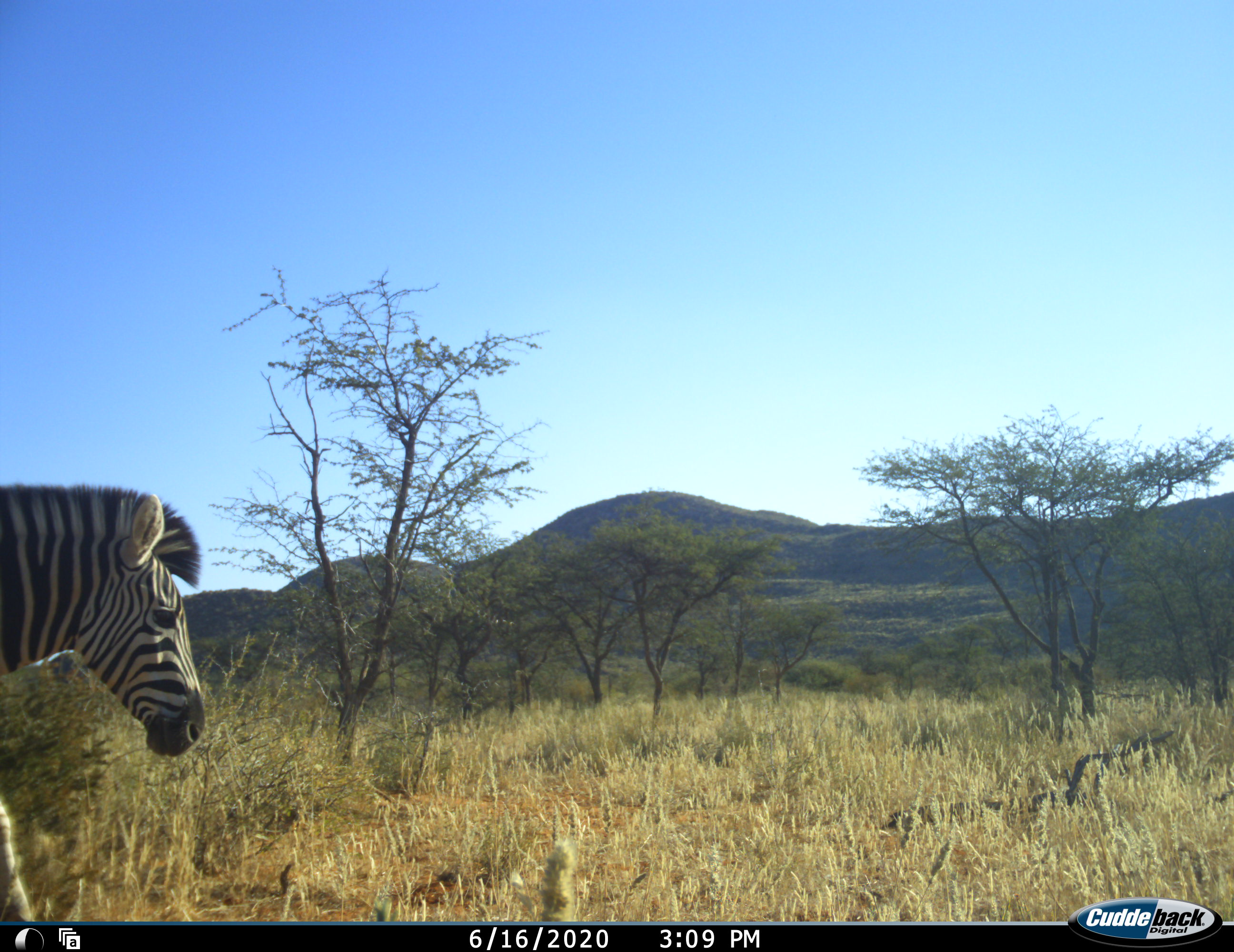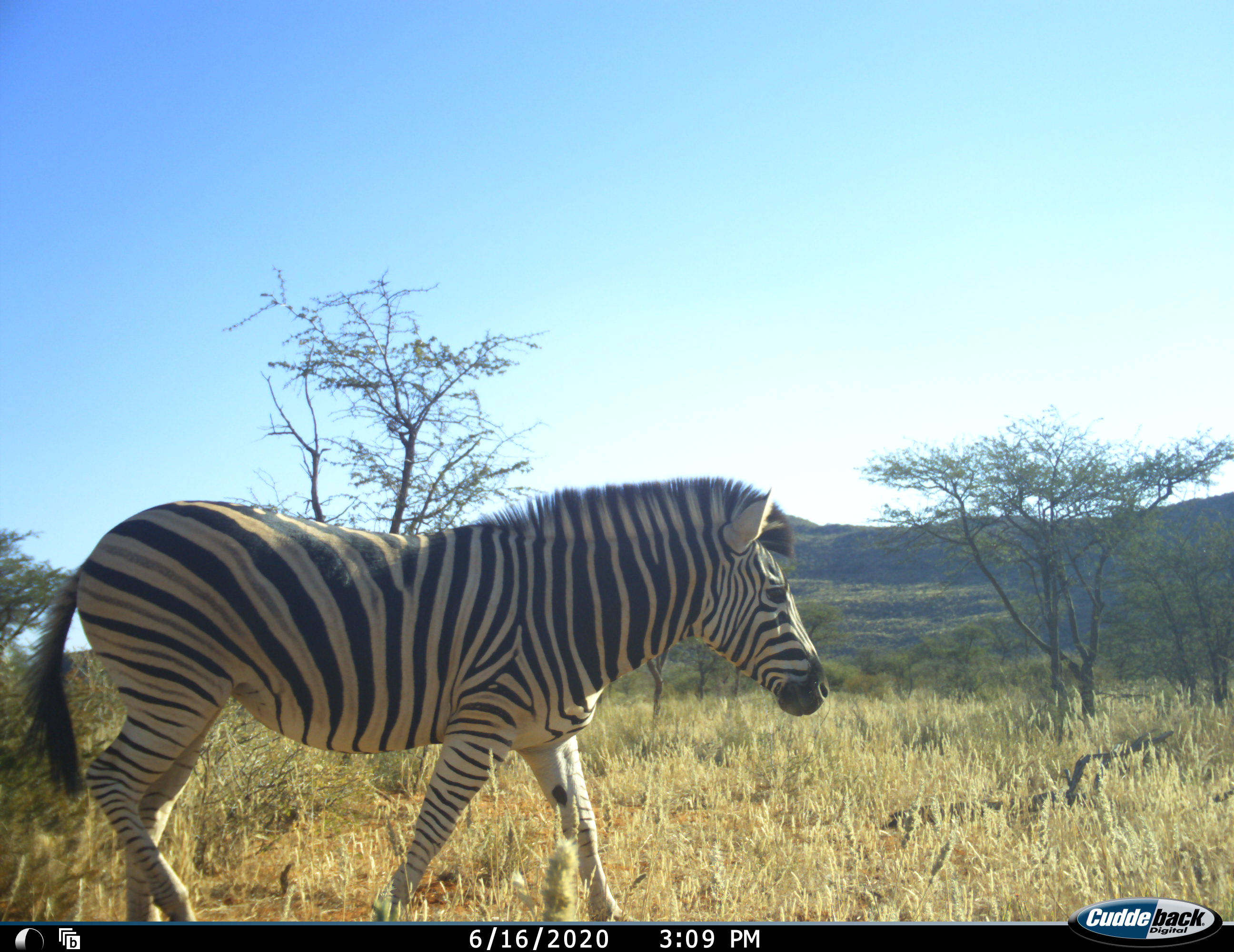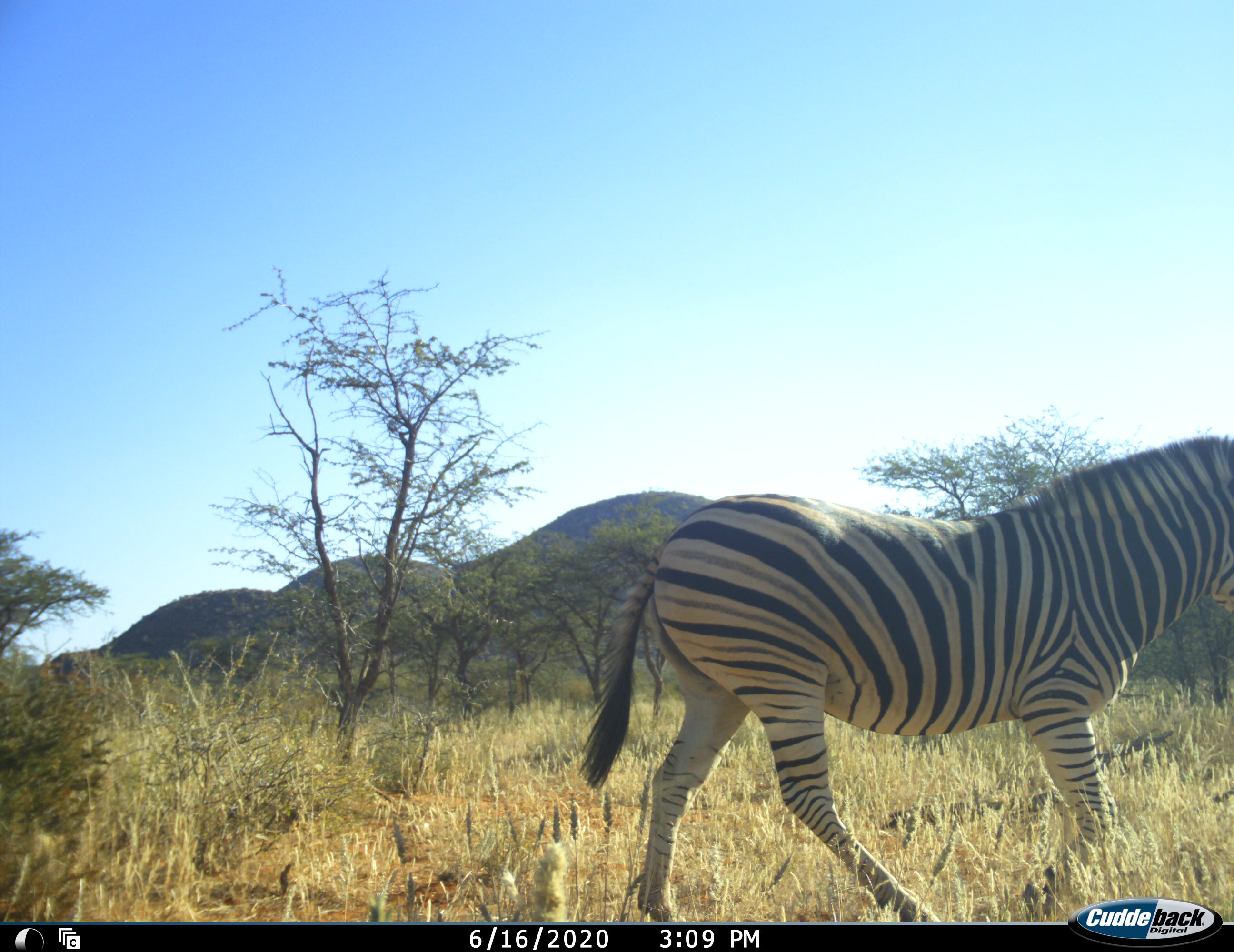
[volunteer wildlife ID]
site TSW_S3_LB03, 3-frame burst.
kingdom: Animalia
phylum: Chordata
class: Mammalia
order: Perissodactyla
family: Equidae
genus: Equus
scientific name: Equus quagga burchellii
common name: burchell's zebra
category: zebraburchells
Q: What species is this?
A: Zebraburchells (burchell's zebra) (Equus quagga burchellii).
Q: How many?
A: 1.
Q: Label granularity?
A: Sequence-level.